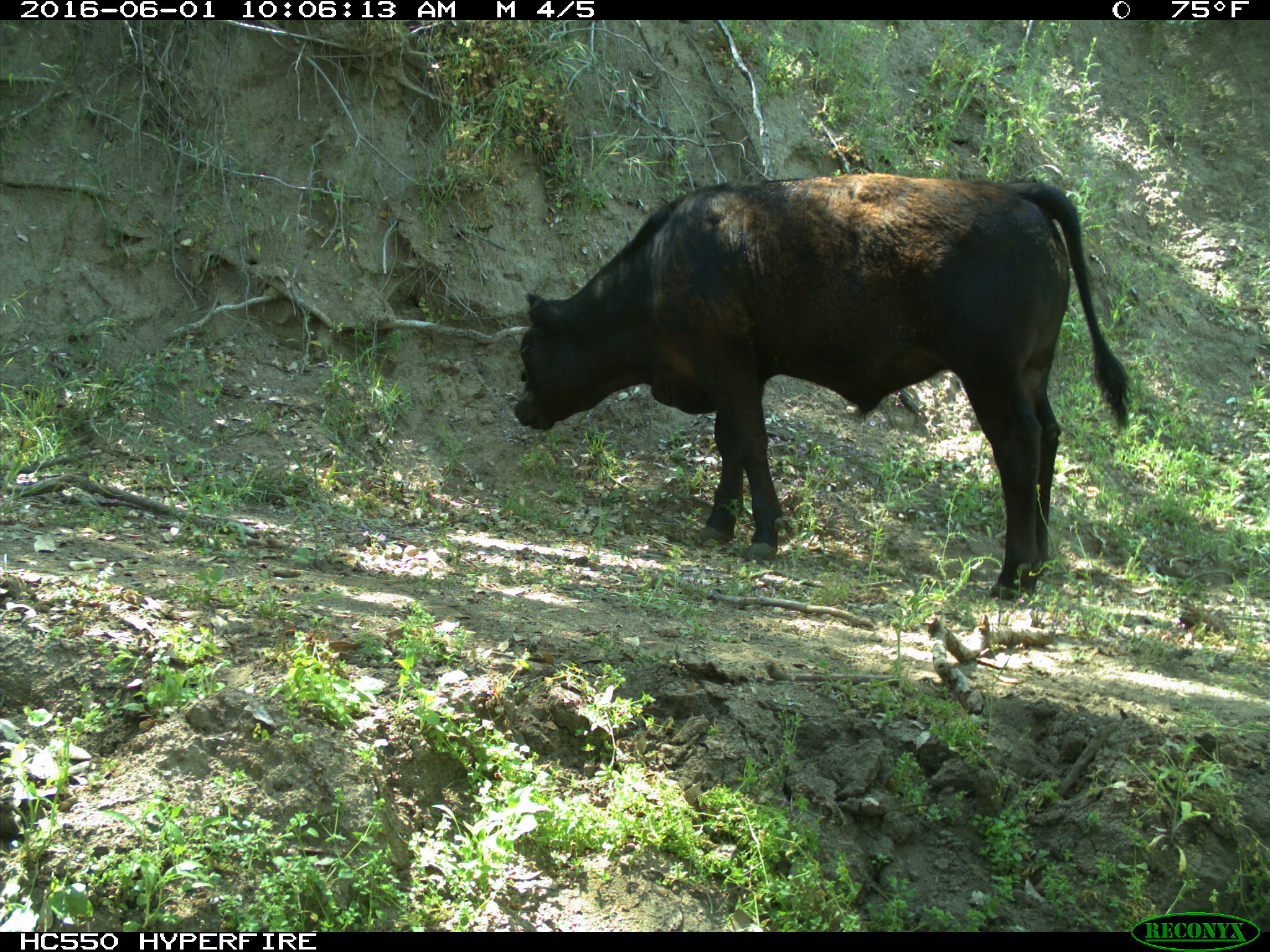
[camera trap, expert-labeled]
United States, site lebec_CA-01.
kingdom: Animalia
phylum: Chordata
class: Mammalia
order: Artiodactyla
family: Bovidae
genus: Bos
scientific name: Bos taurus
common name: domestic cow